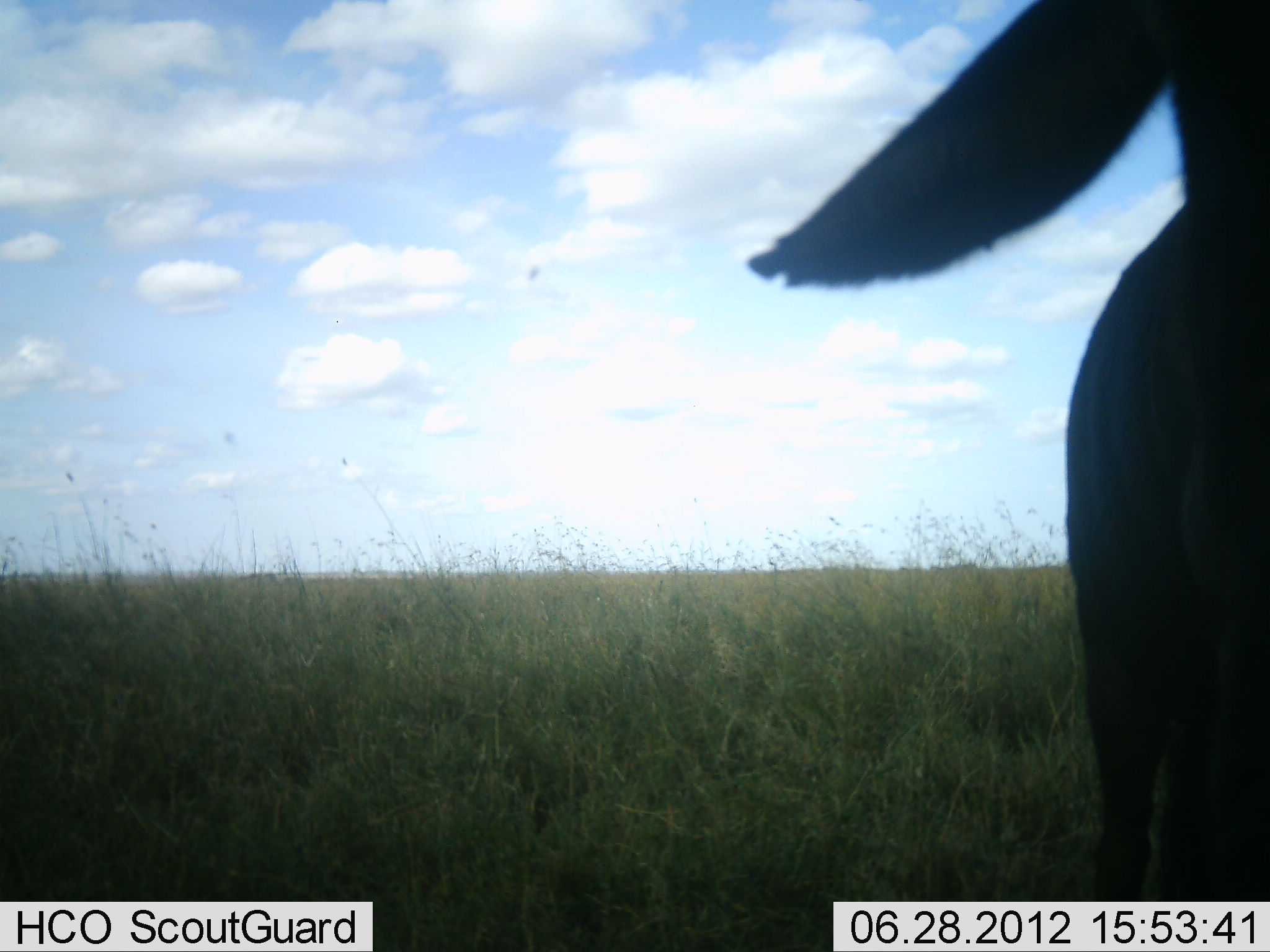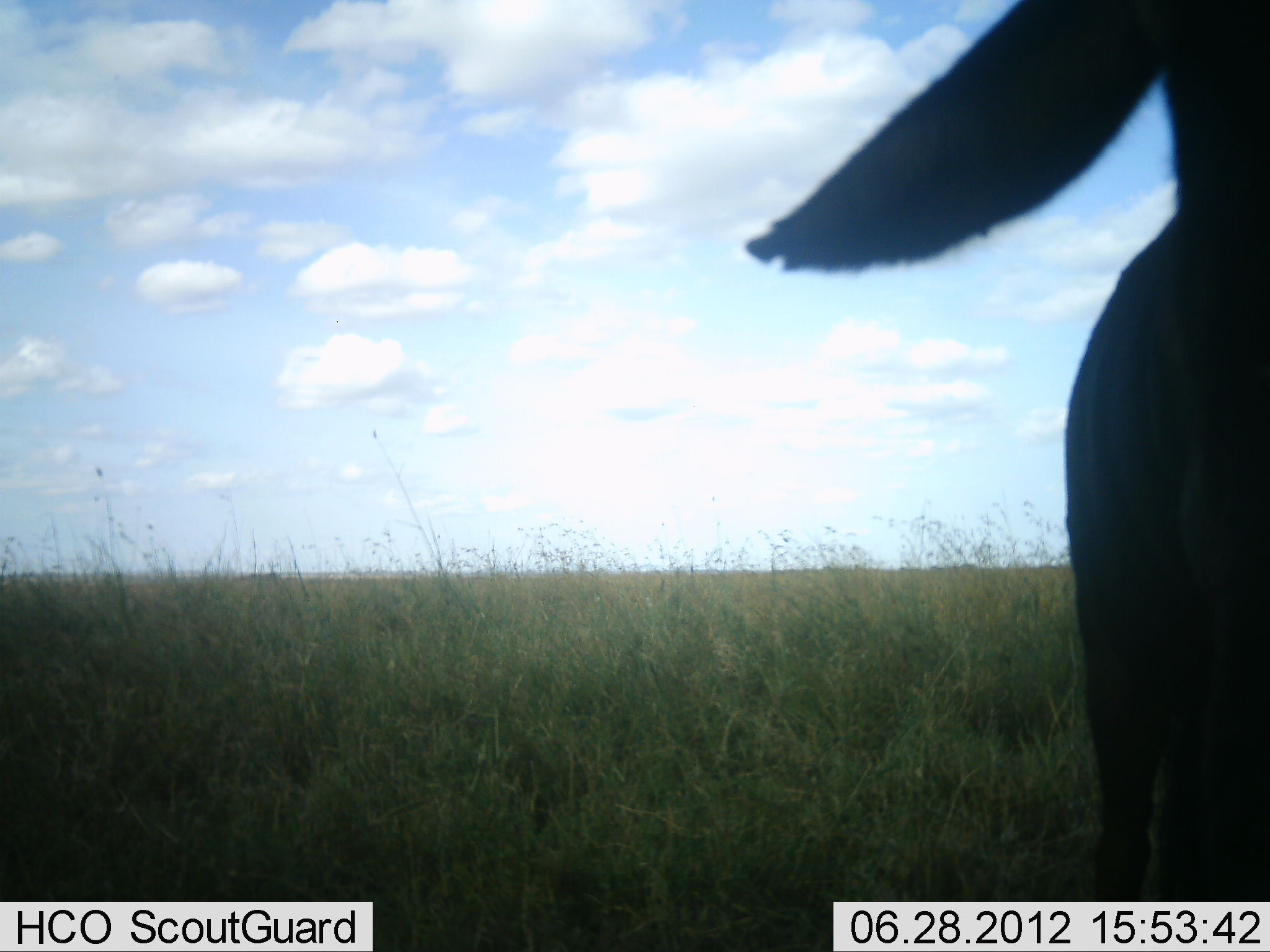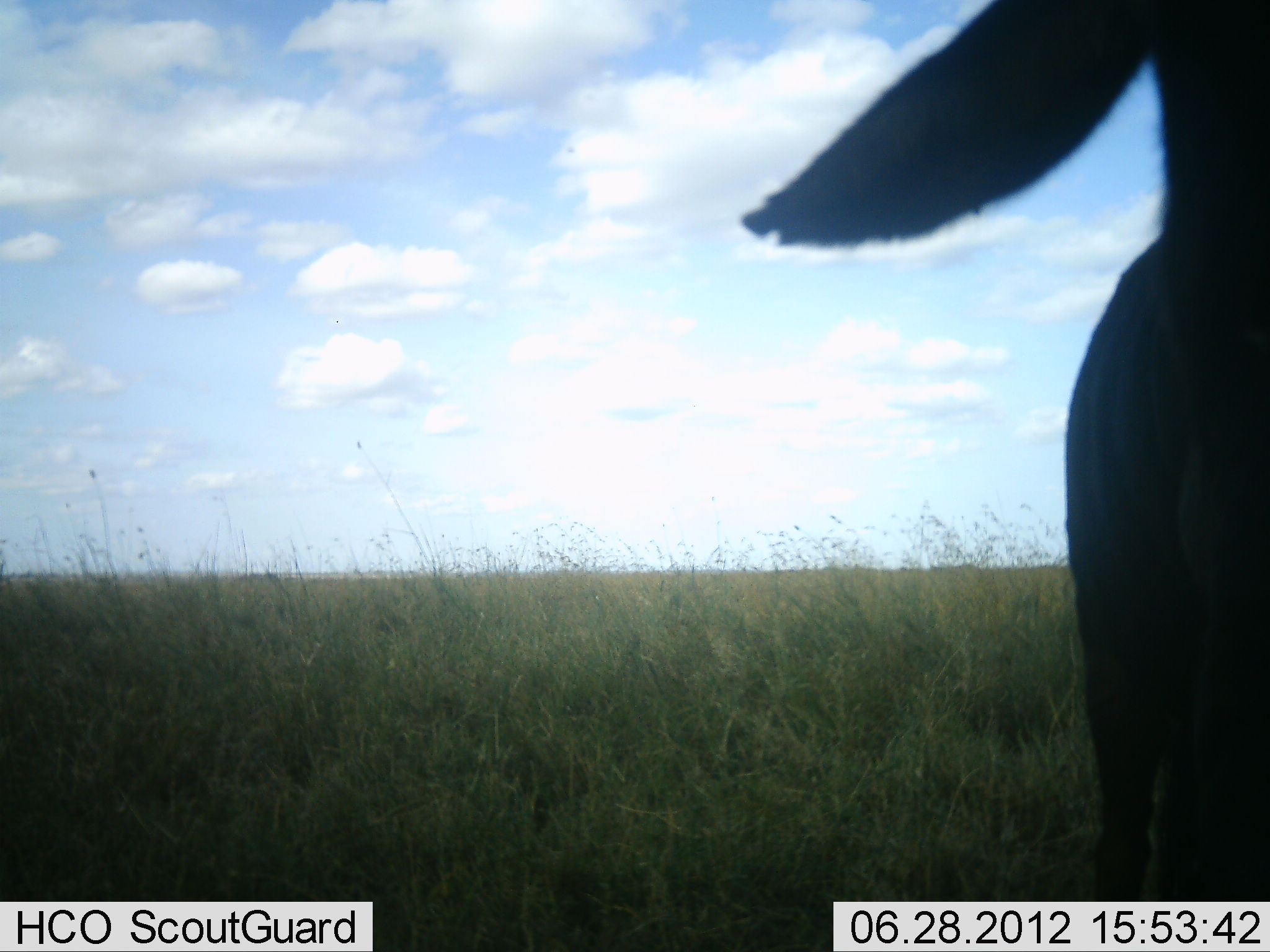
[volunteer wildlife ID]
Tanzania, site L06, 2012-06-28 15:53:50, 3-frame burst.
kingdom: Animalia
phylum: Chordata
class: Mammalia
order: Artiodactyla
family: Bovidae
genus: Connochaetes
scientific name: Connochaetes taurinus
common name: blue wildebeest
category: wildebeest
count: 1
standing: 100%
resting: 0%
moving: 0%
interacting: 0%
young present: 0%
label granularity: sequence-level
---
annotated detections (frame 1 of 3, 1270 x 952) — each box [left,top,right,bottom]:
animal: [745,0,1270,901]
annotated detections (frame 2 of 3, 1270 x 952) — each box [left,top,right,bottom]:
animal: [734,0,1270,952]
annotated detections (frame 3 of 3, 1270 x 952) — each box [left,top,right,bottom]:
animal: [736,0,1270,952]